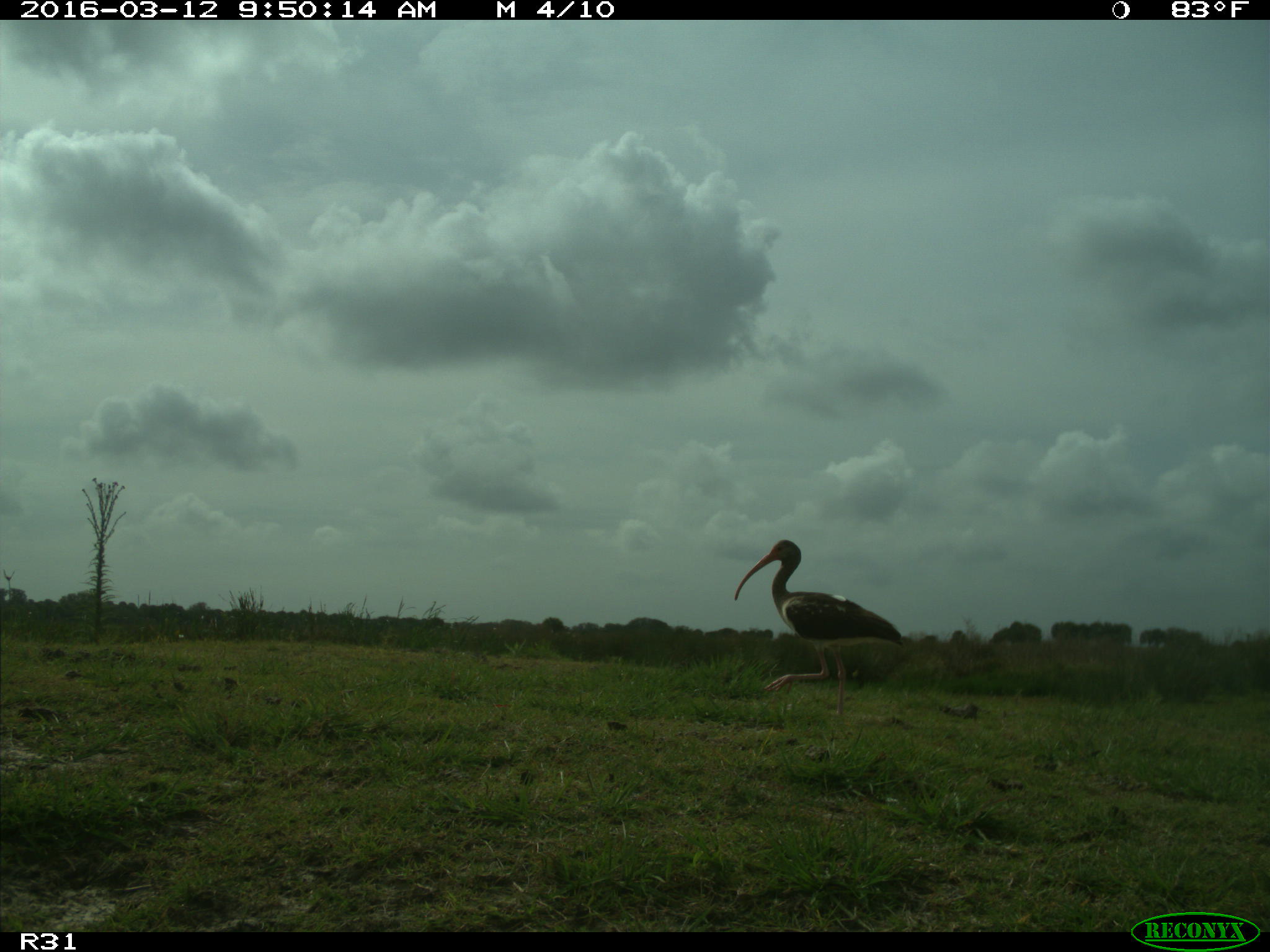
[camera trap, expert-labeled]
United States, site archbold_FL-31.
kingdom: Animalia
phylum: Chordata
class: Aves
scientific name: Aves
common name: birds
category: unidentified bird